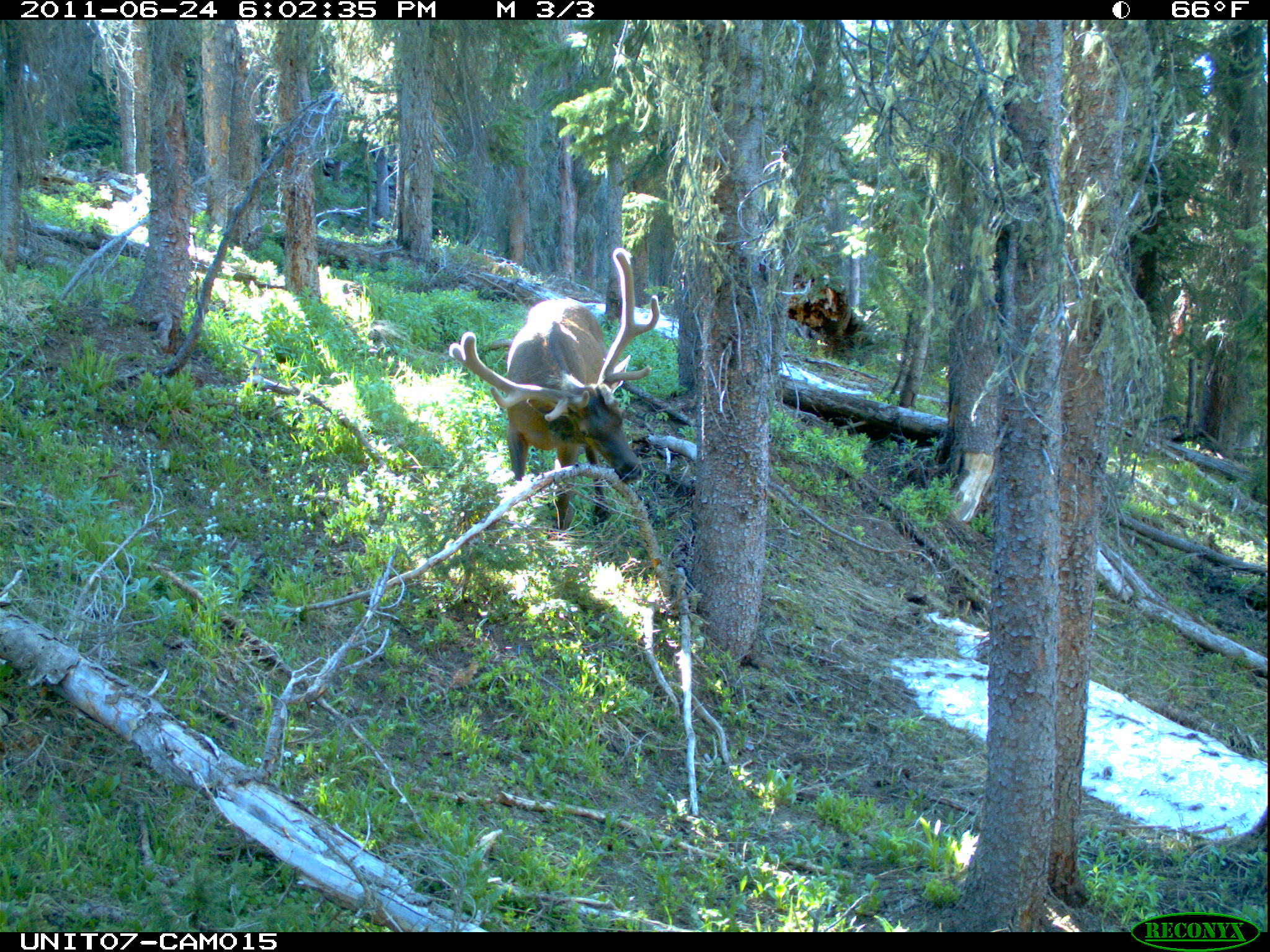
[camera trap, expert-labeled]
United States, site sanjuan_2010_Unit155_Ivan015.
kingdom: Animalia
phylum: Chordata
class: Mammalia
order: Artiodactyla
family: Cervidae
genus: Cervus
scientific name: Cervus elaphus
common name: red deer